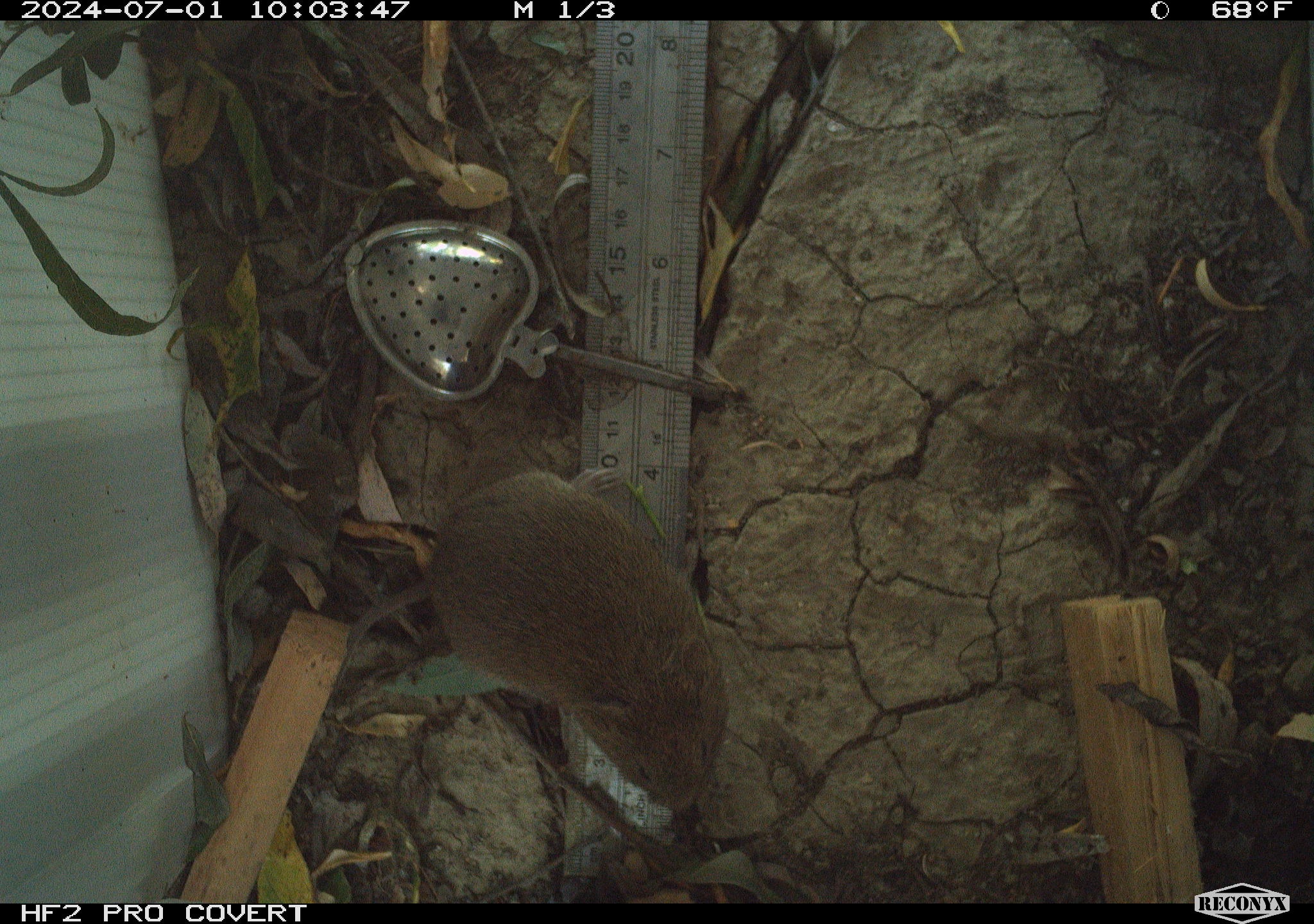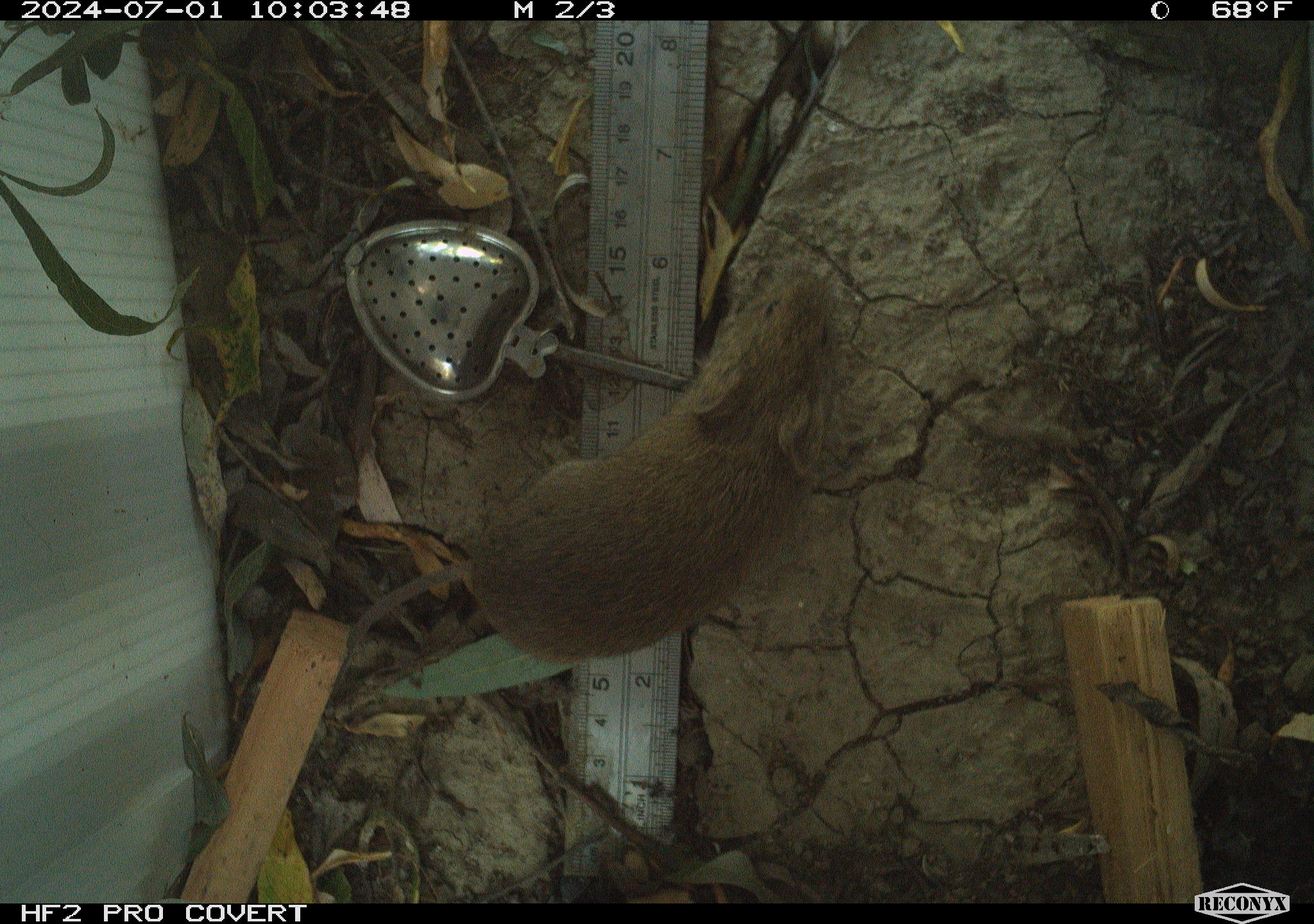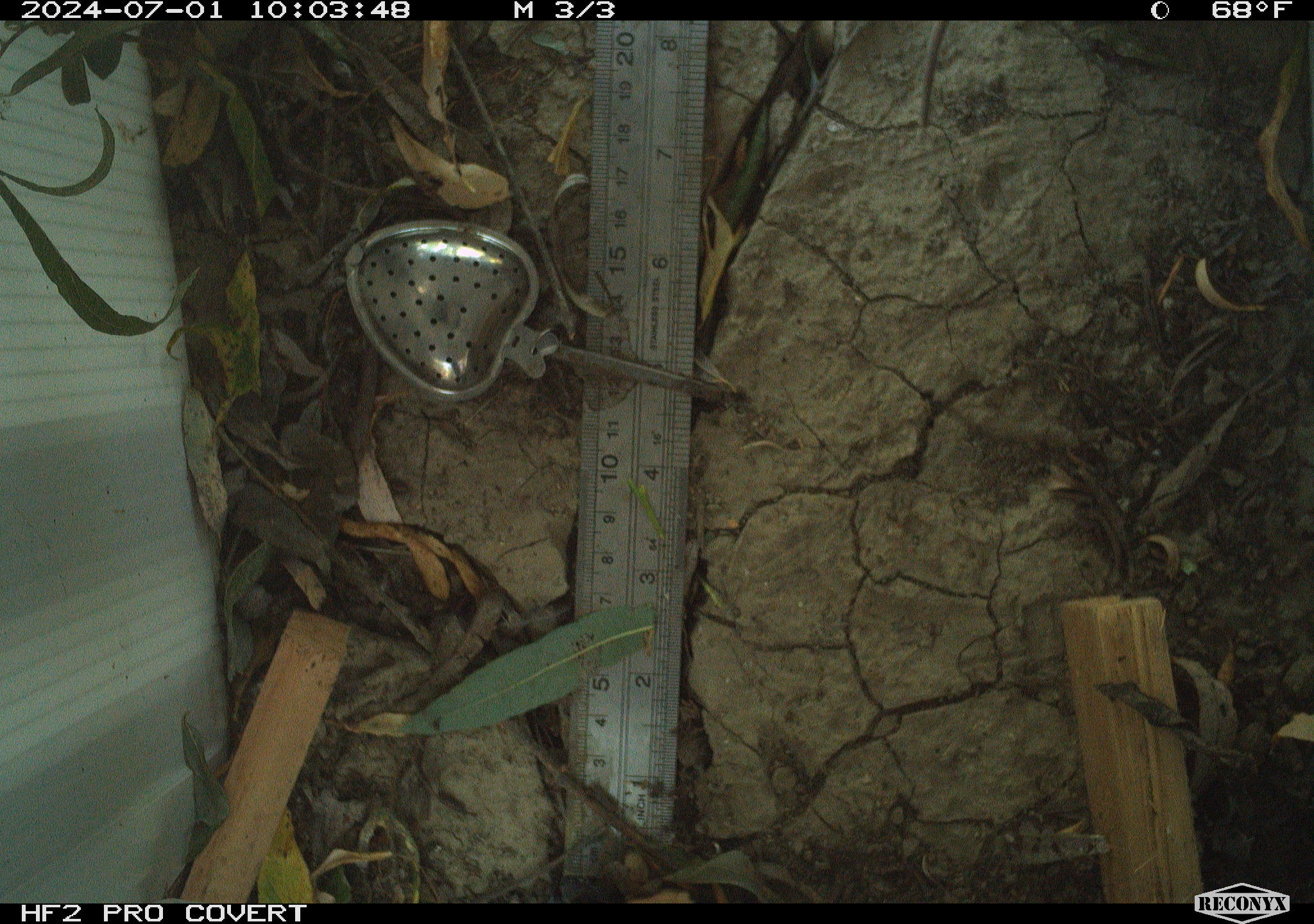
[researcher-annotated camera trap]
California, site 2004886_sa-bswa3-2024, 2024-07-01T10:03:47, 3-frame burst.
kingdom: Animalia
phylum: Chordata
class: Mammalia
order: Rodentia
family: Cricetidae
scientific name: Arvicolinae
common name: voles, lemmings, and muskrats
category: arvicolinae subfamily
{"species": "arvicolinae subfamily (voles, lemmings, and muskrats) (Arvicolinae)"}